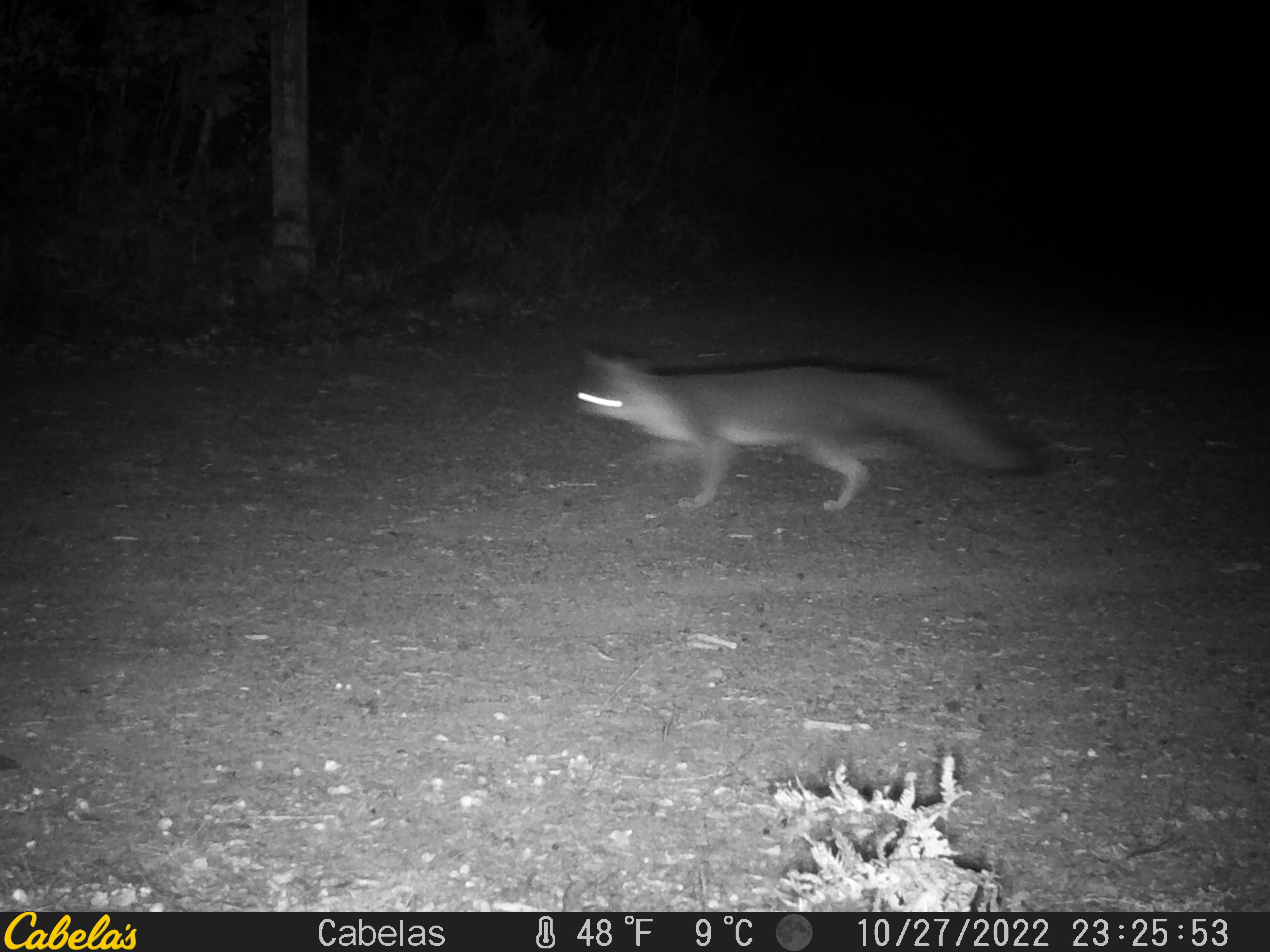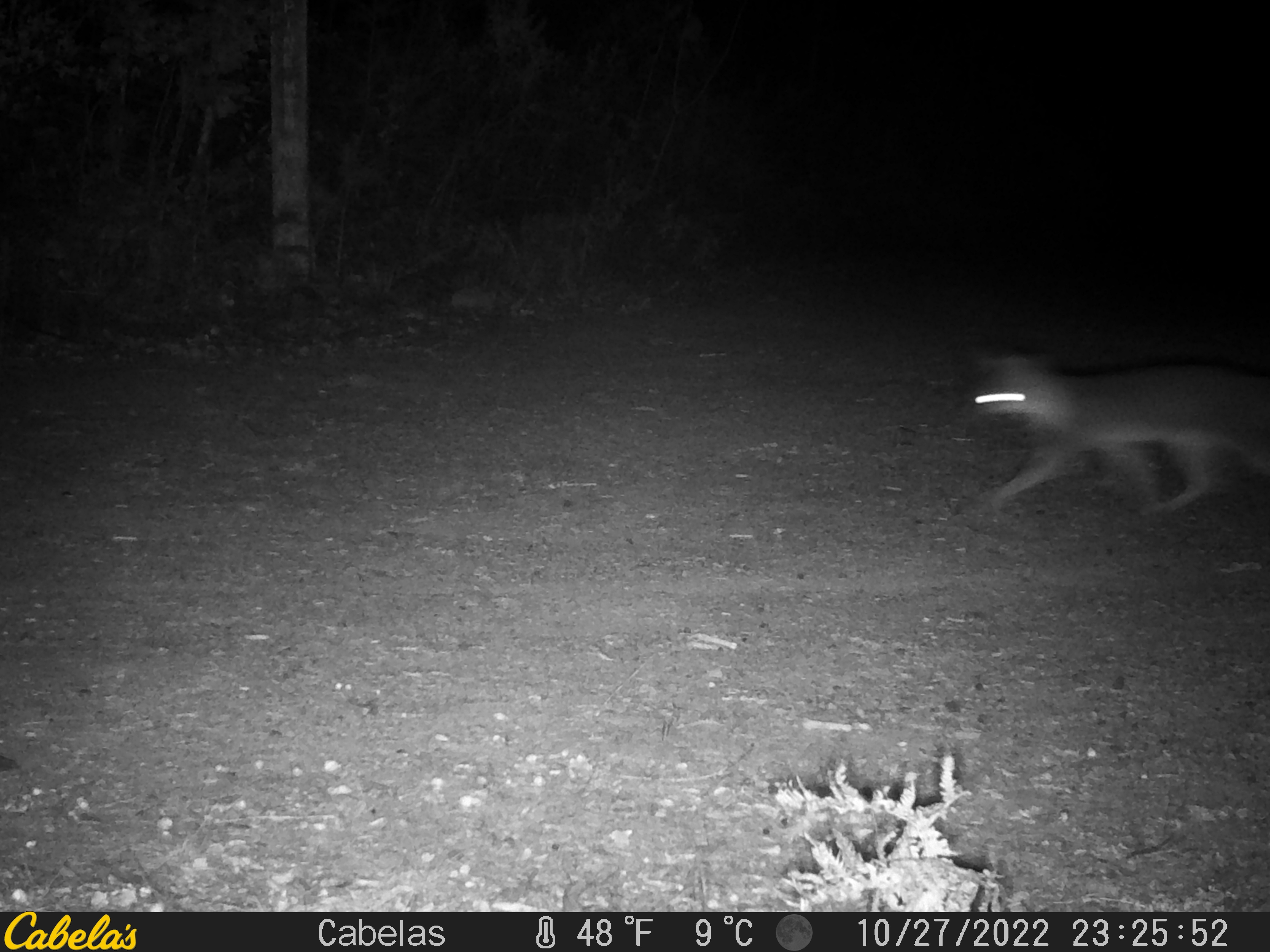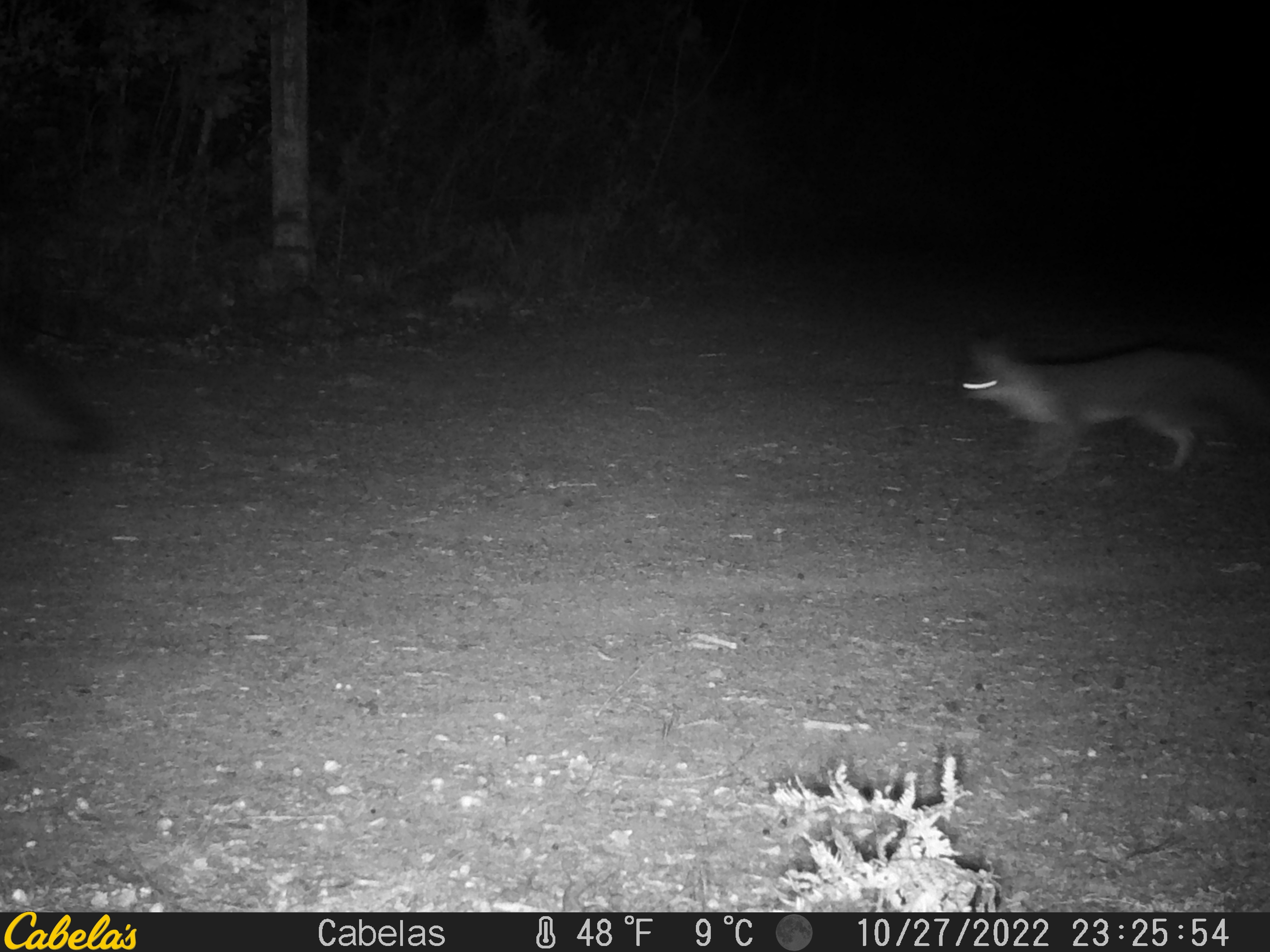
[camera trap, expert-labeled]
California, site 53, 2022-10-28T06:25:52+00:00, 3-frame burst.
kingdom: Animalia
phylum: Chordata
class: Mammalia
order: Carnivora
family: Canidae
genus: Urocyon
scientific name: Urocyon cinereoargenteus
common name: gray fox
Gray fox (Urocyon cinereoargenteus).